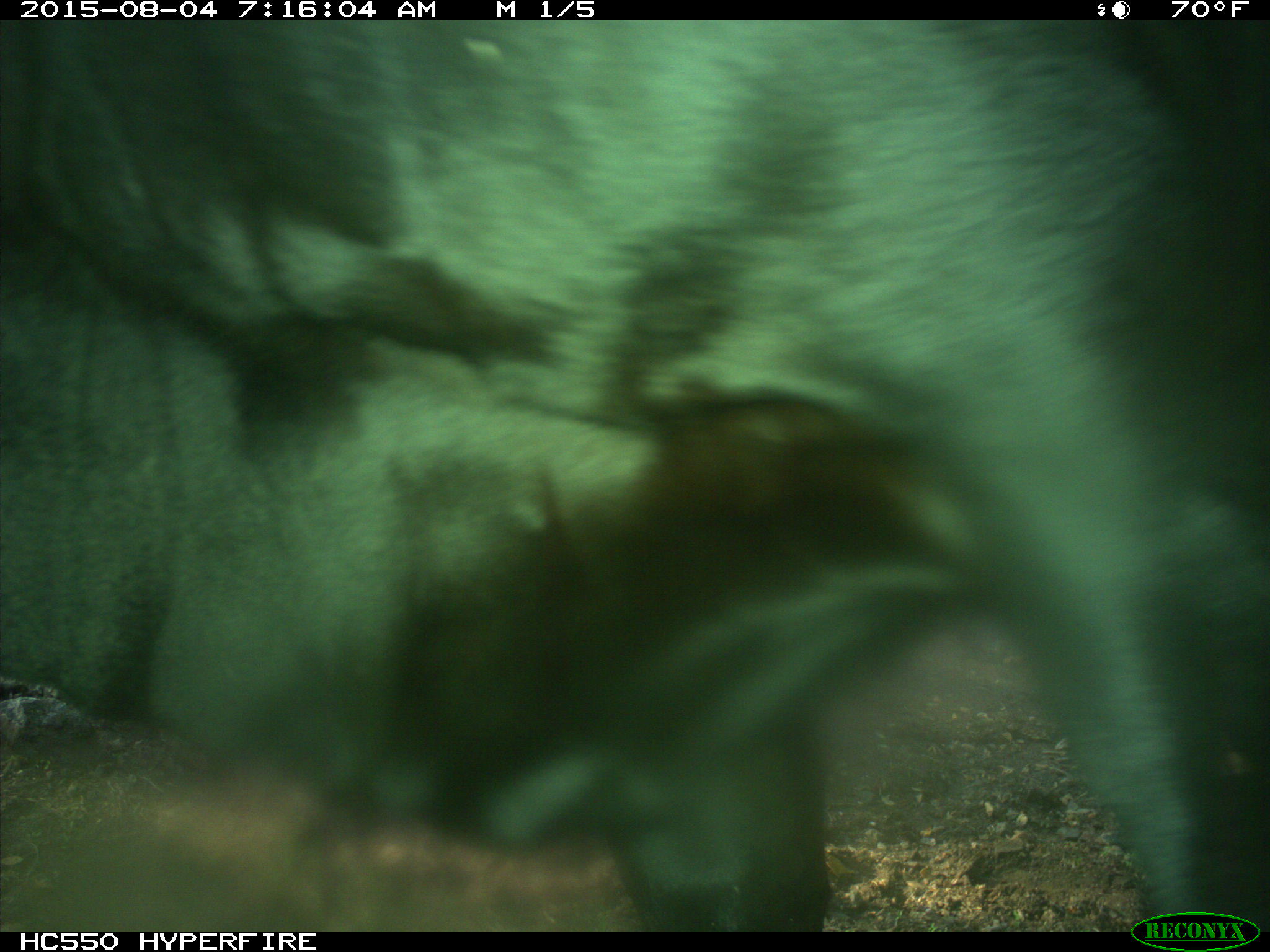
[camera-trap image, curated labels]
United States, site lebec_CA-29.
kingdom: Animalia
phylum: Chordata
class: Mammalia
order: Artiodactyla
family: Bovidae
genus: Bos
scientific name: Bos taurus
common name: domestic cow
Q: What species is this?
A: Bos taurus (domestic cow).